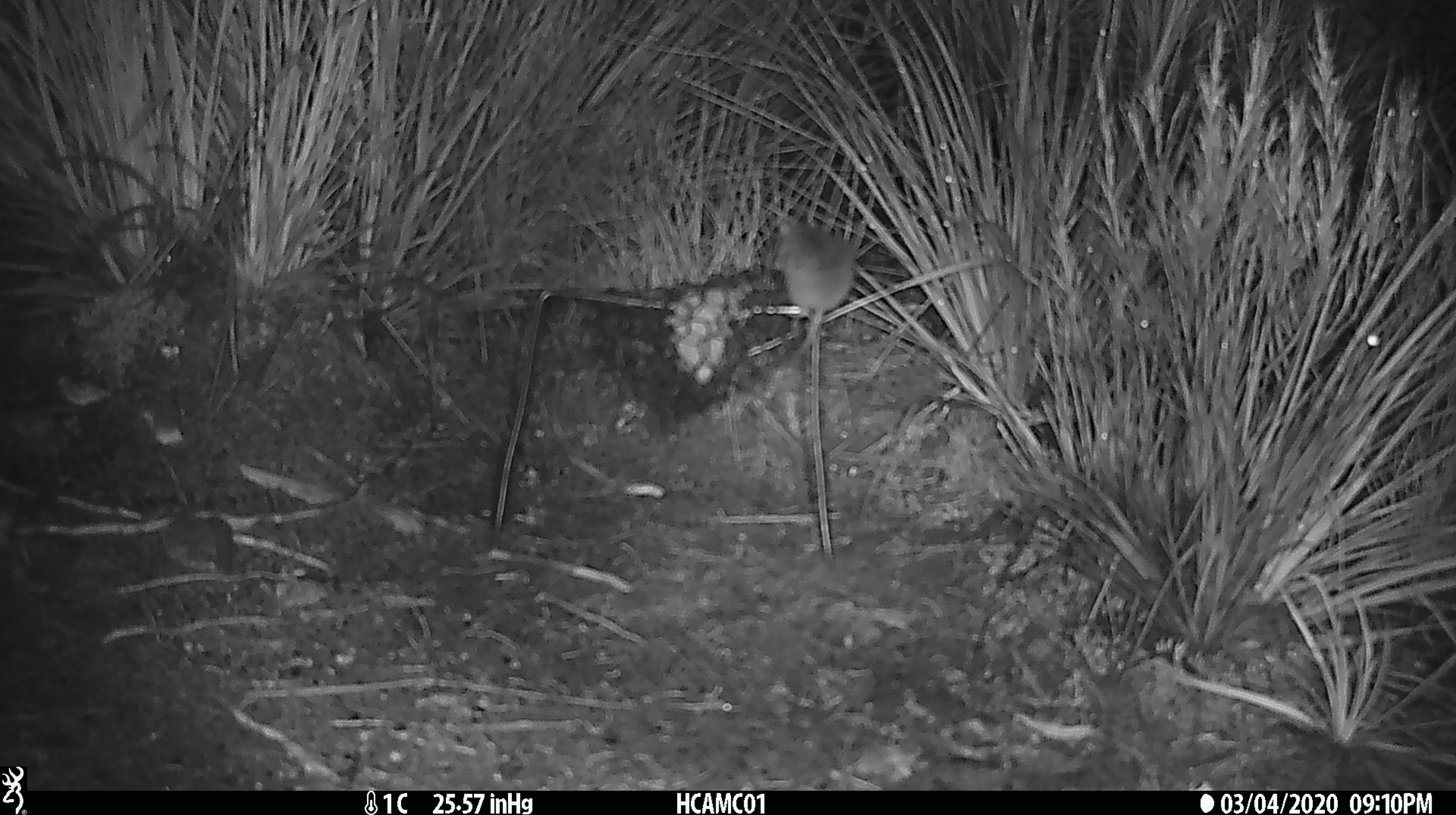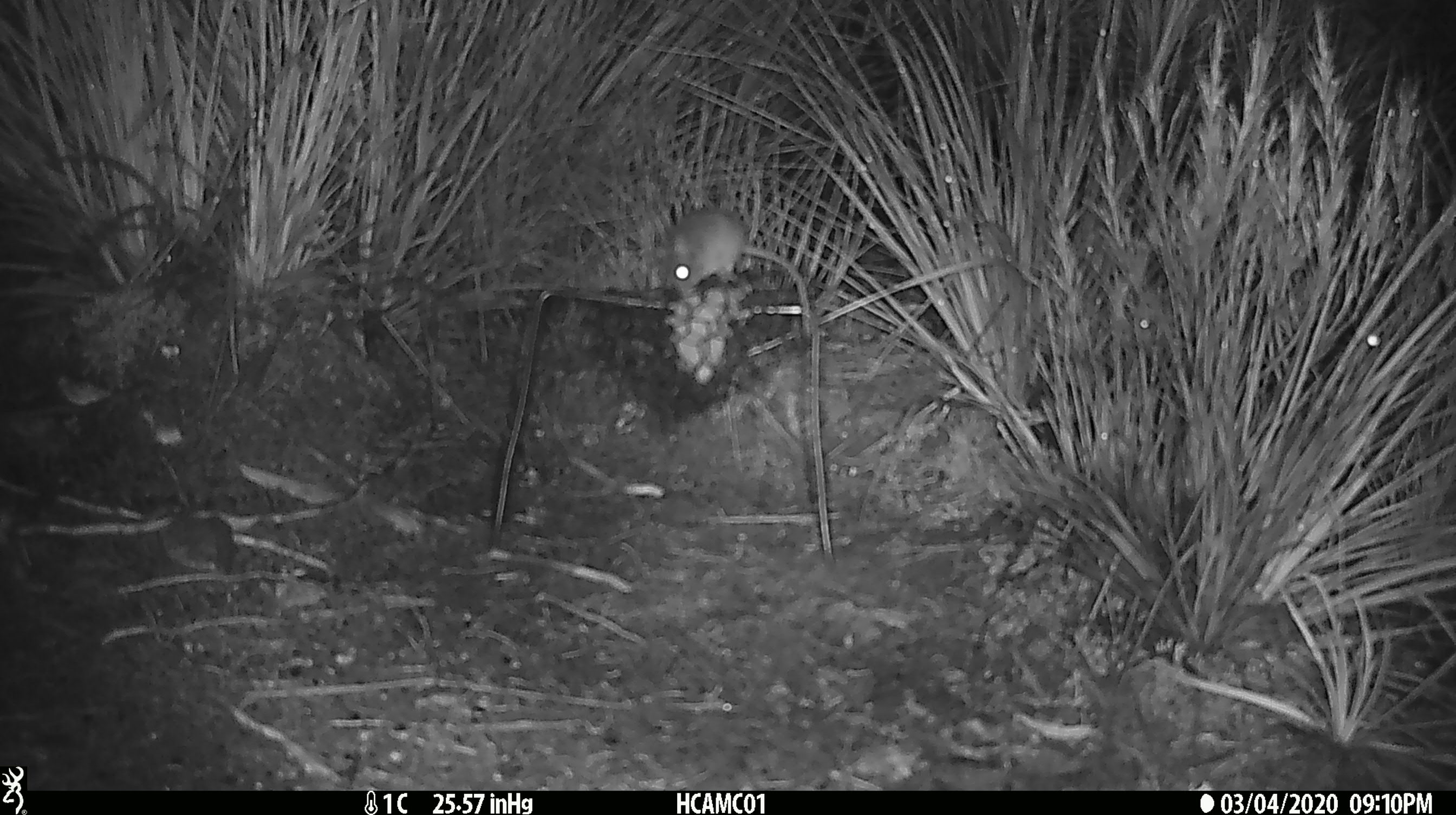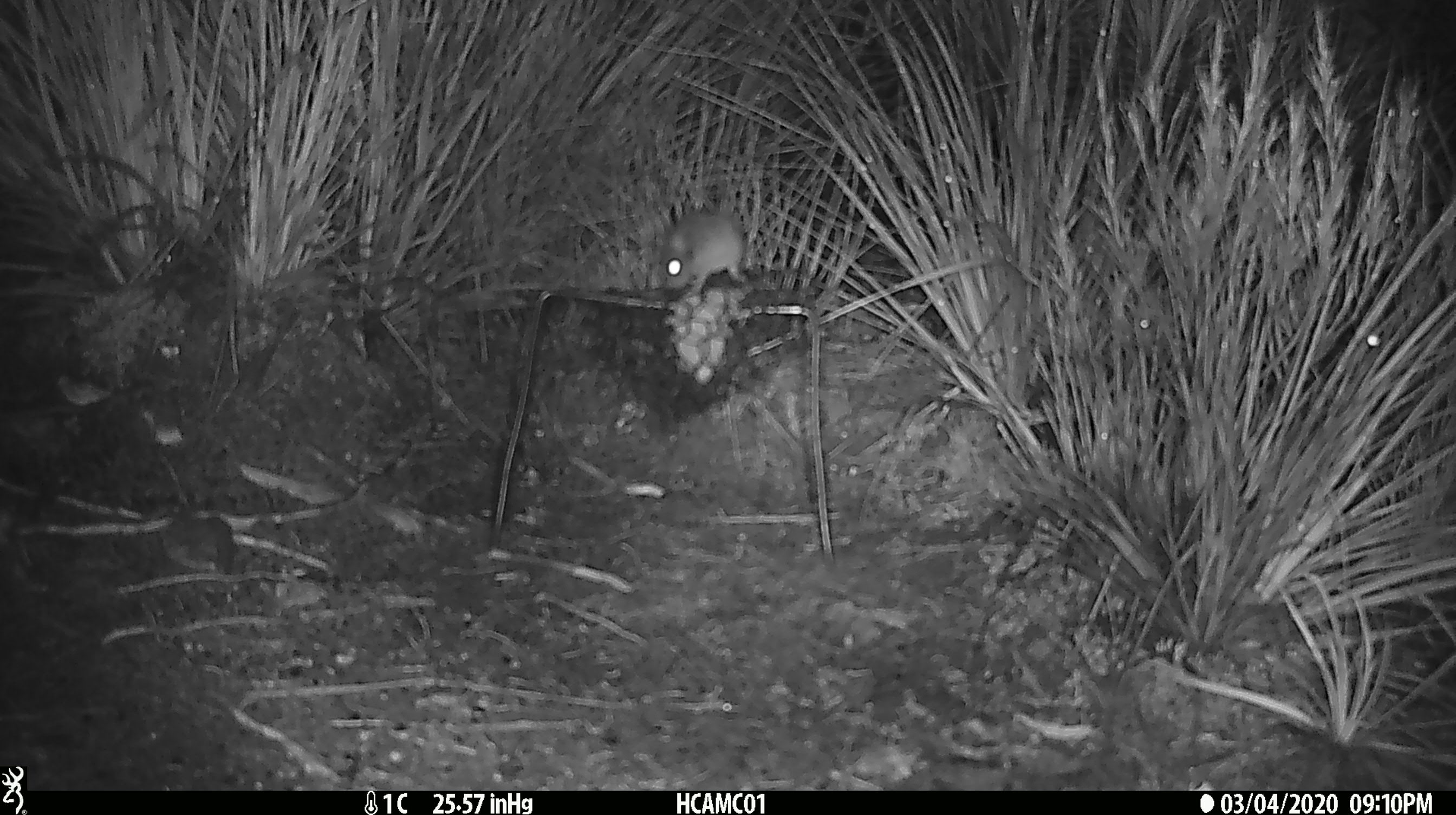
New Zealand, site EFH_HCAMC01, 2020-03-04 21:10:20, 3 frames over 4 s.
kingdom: Animalia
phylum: Chordata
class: Mammalia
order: Rodentia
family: Muridae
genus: Mus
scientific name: Mus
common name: mouse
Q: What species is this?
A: Mouse (Mus).